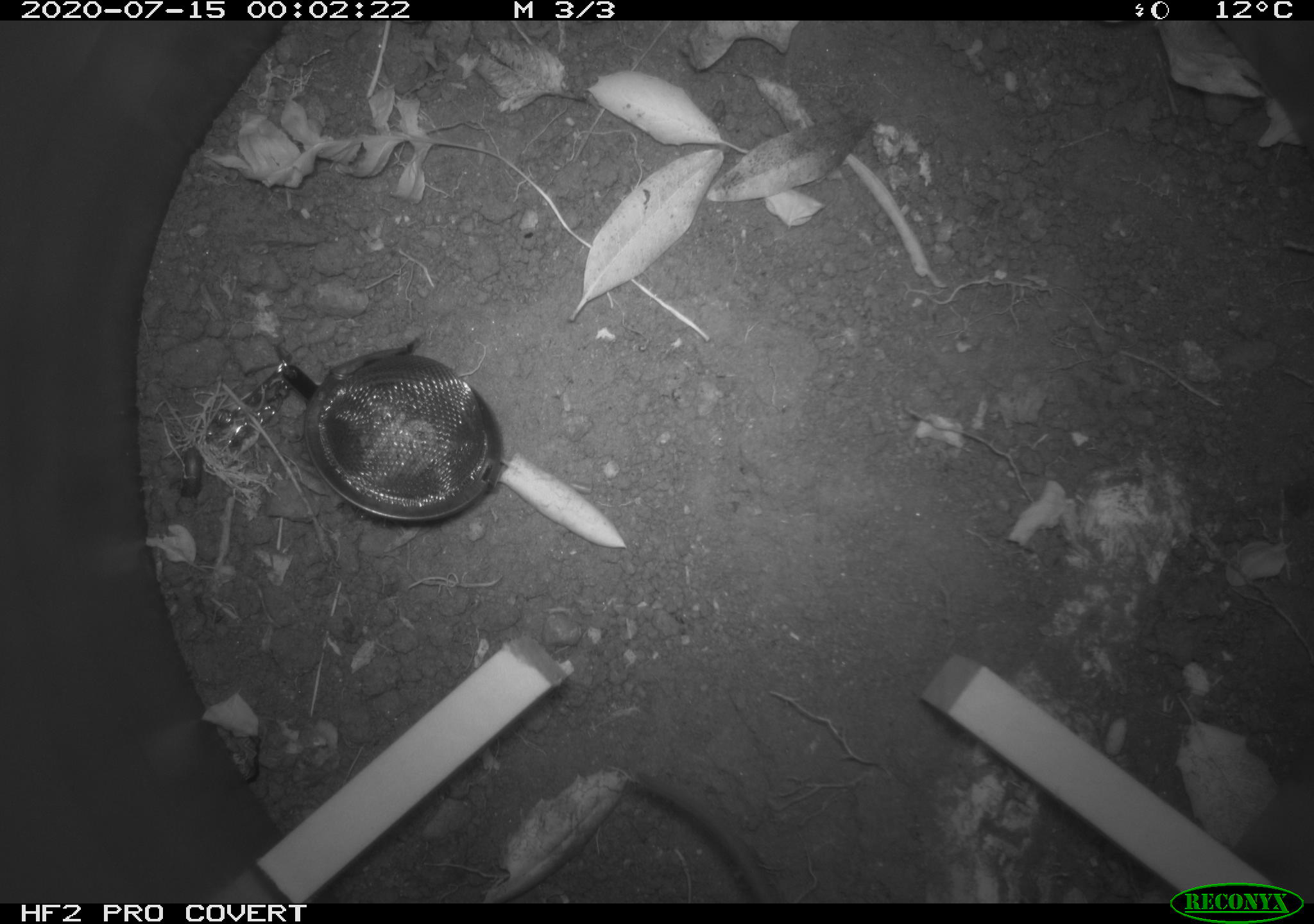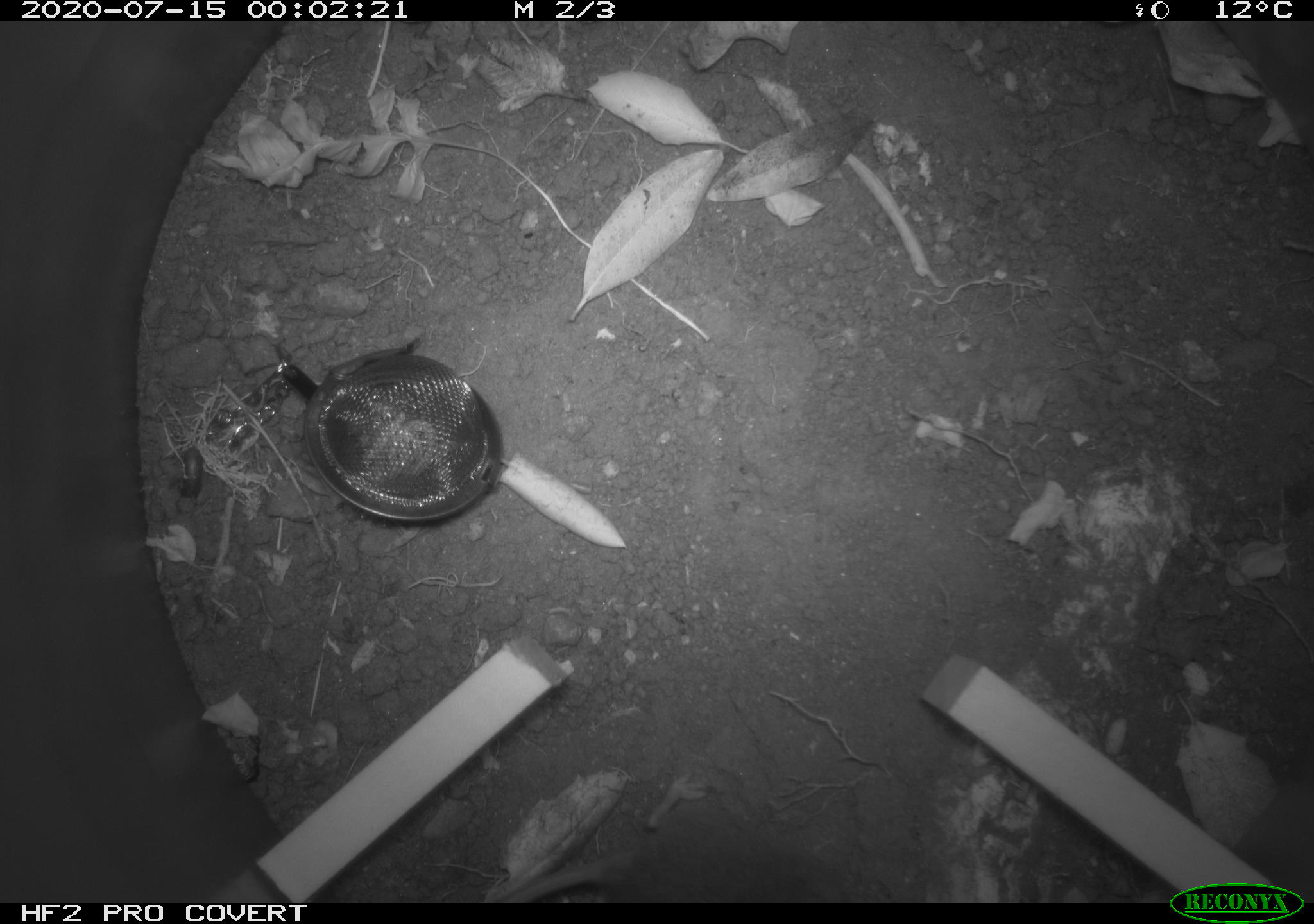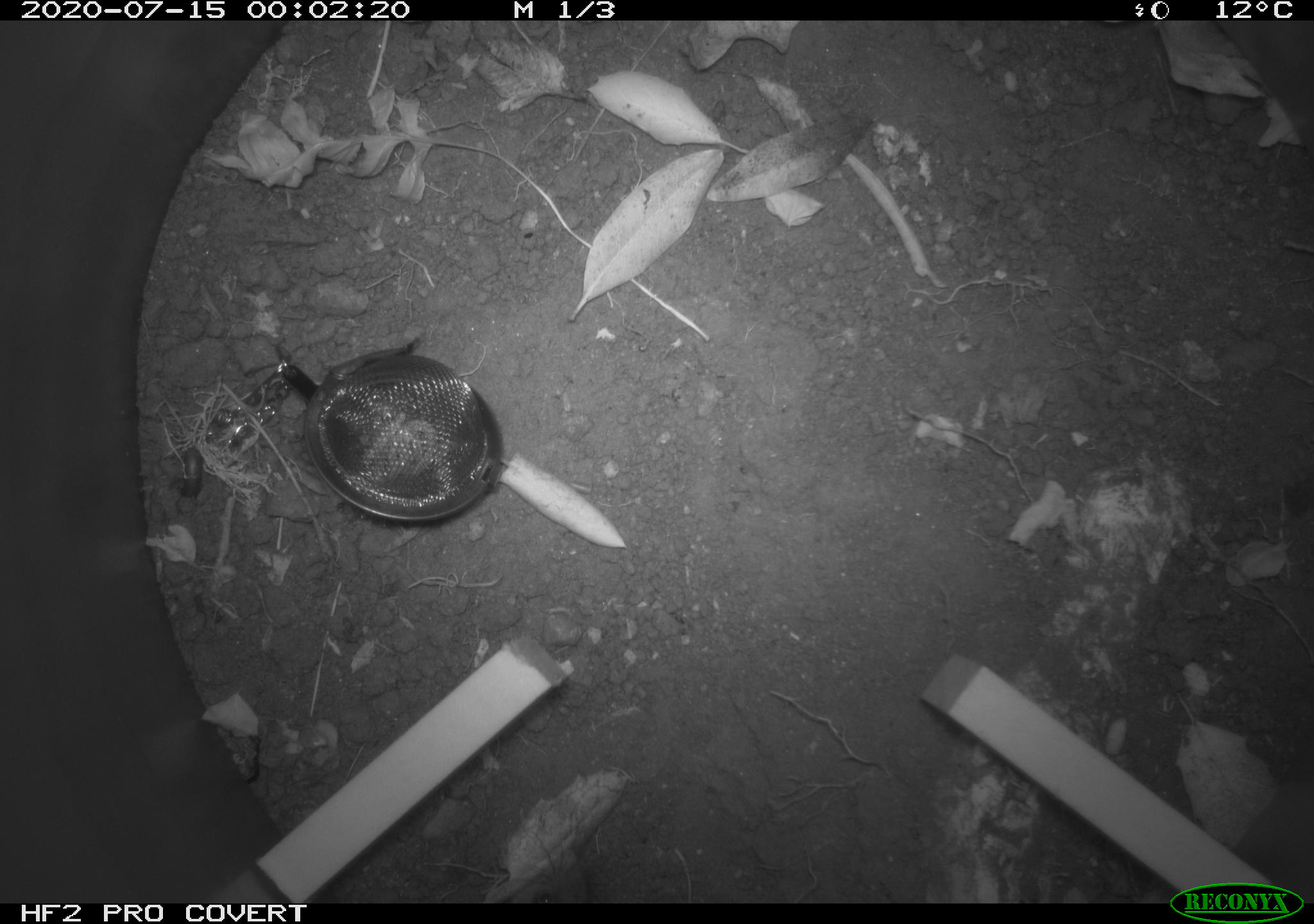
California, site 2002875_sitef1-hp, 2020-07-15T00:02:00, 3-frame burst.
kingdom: Animalia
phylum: Chordata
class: Mammalia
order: Rodentia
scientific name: Rodentia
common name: rodent